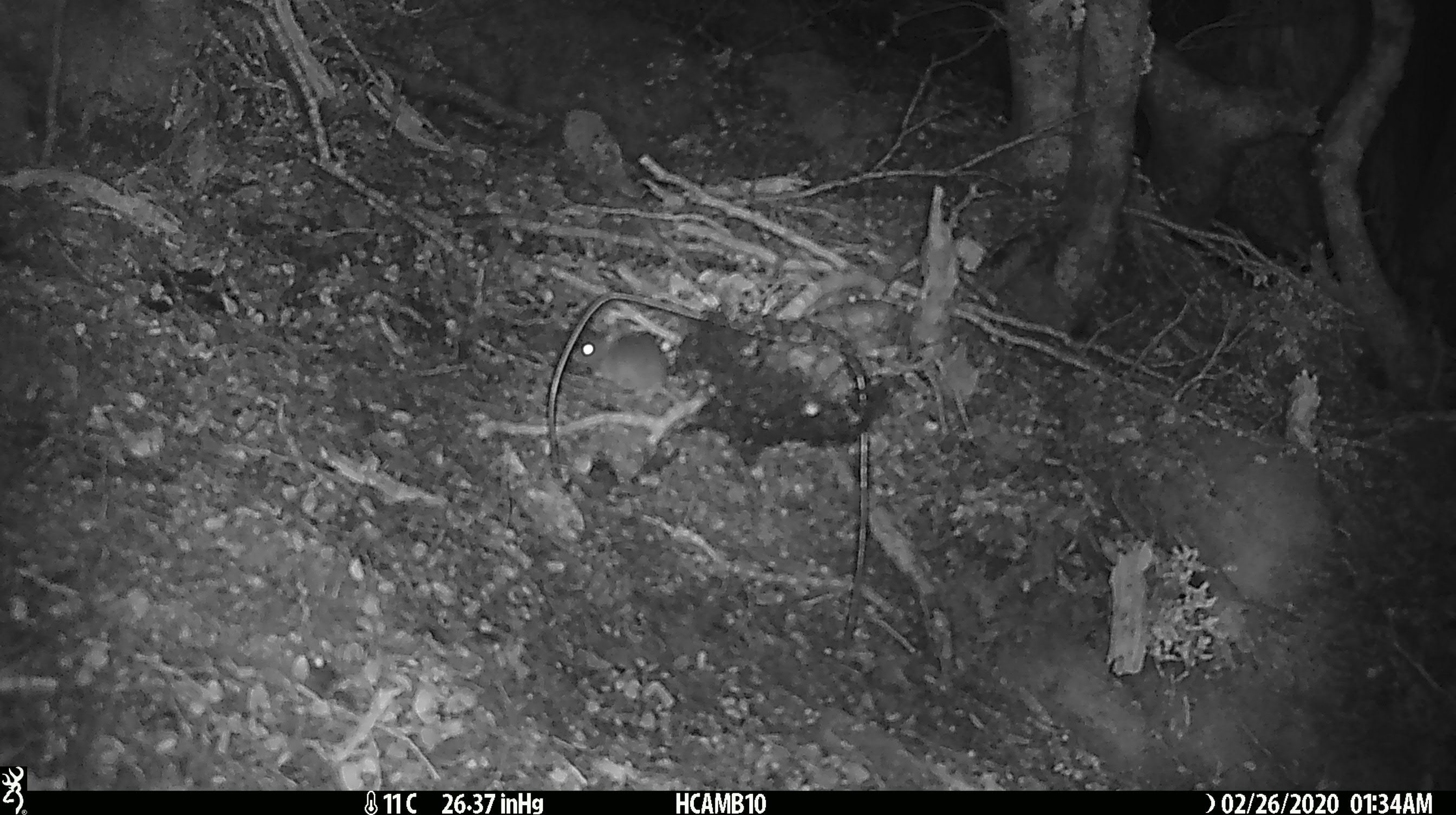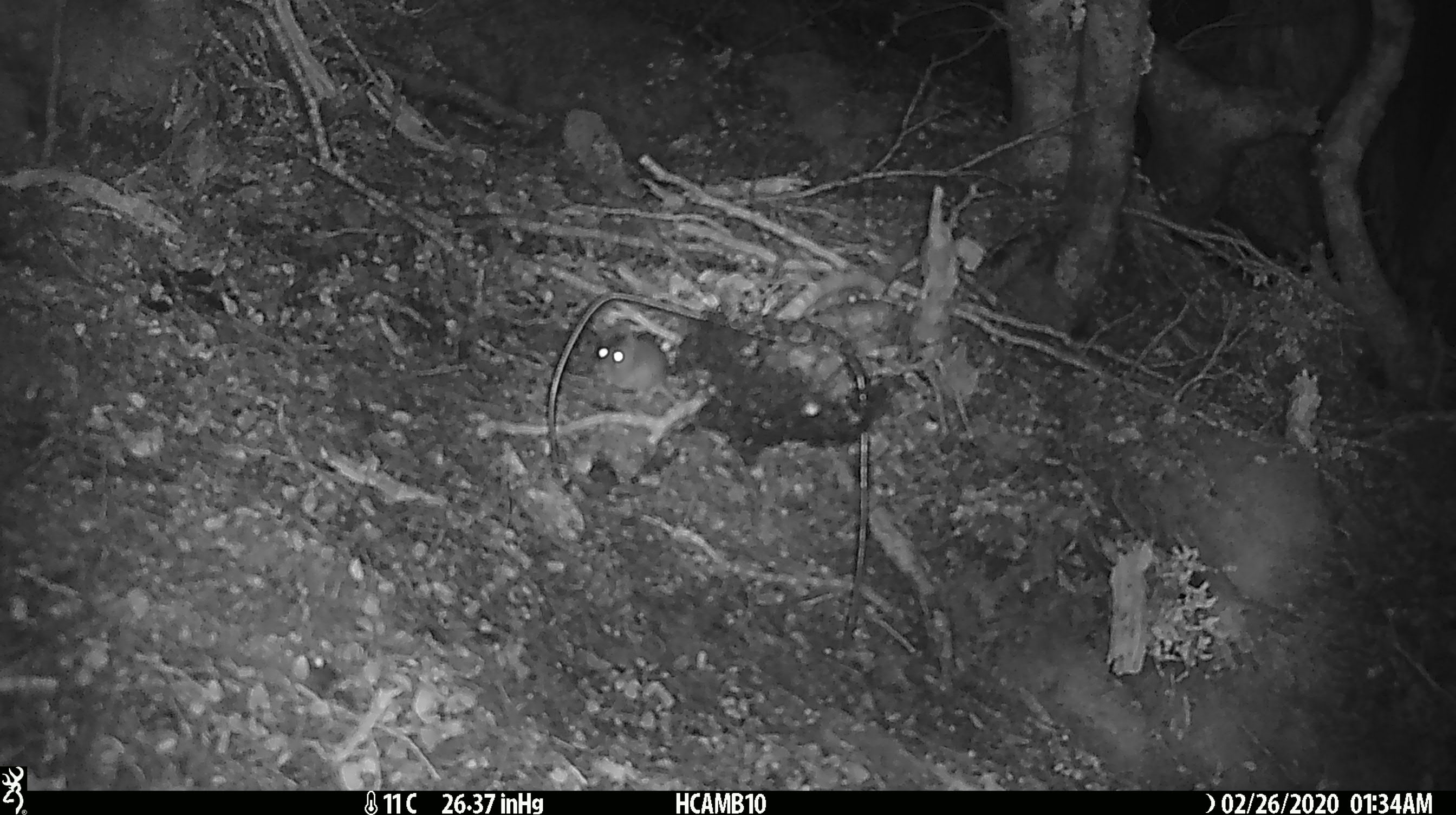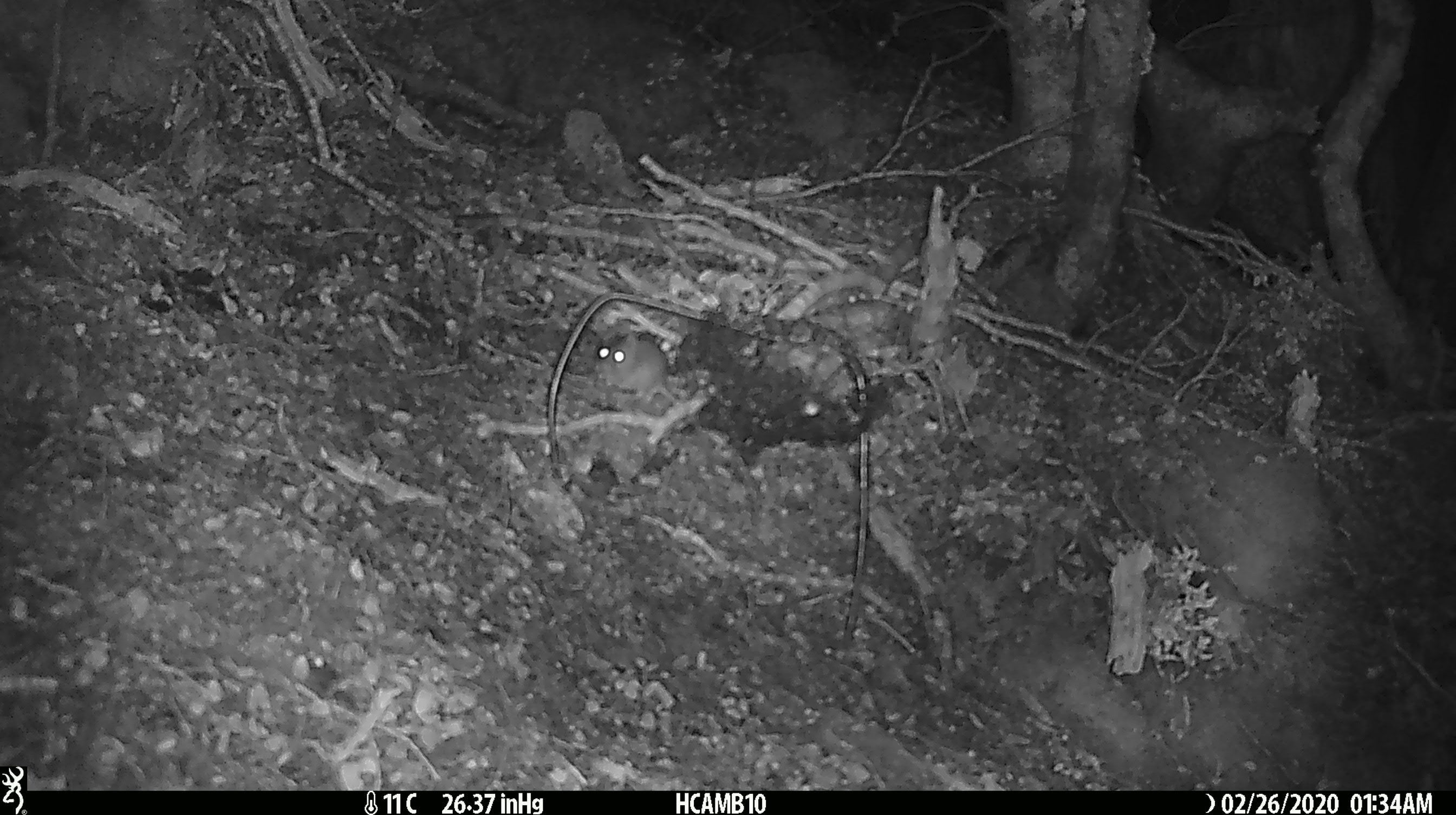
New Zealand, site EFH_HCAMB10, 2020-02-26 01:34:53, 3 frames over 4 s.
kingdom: Animalia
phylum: Chordata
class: Mammalia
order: Rodentia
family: Muridae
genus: Mus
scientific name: Mus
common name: mouse